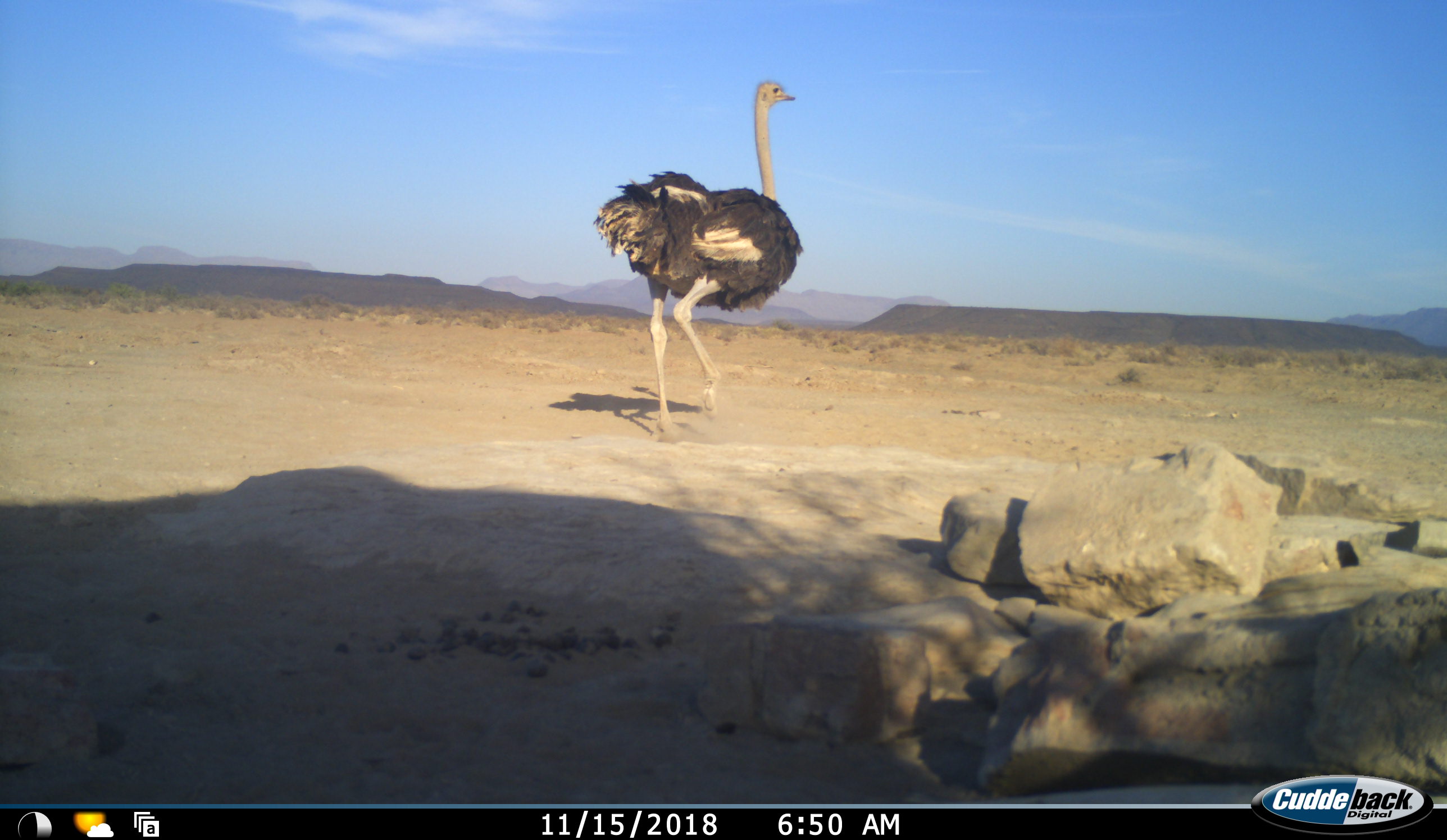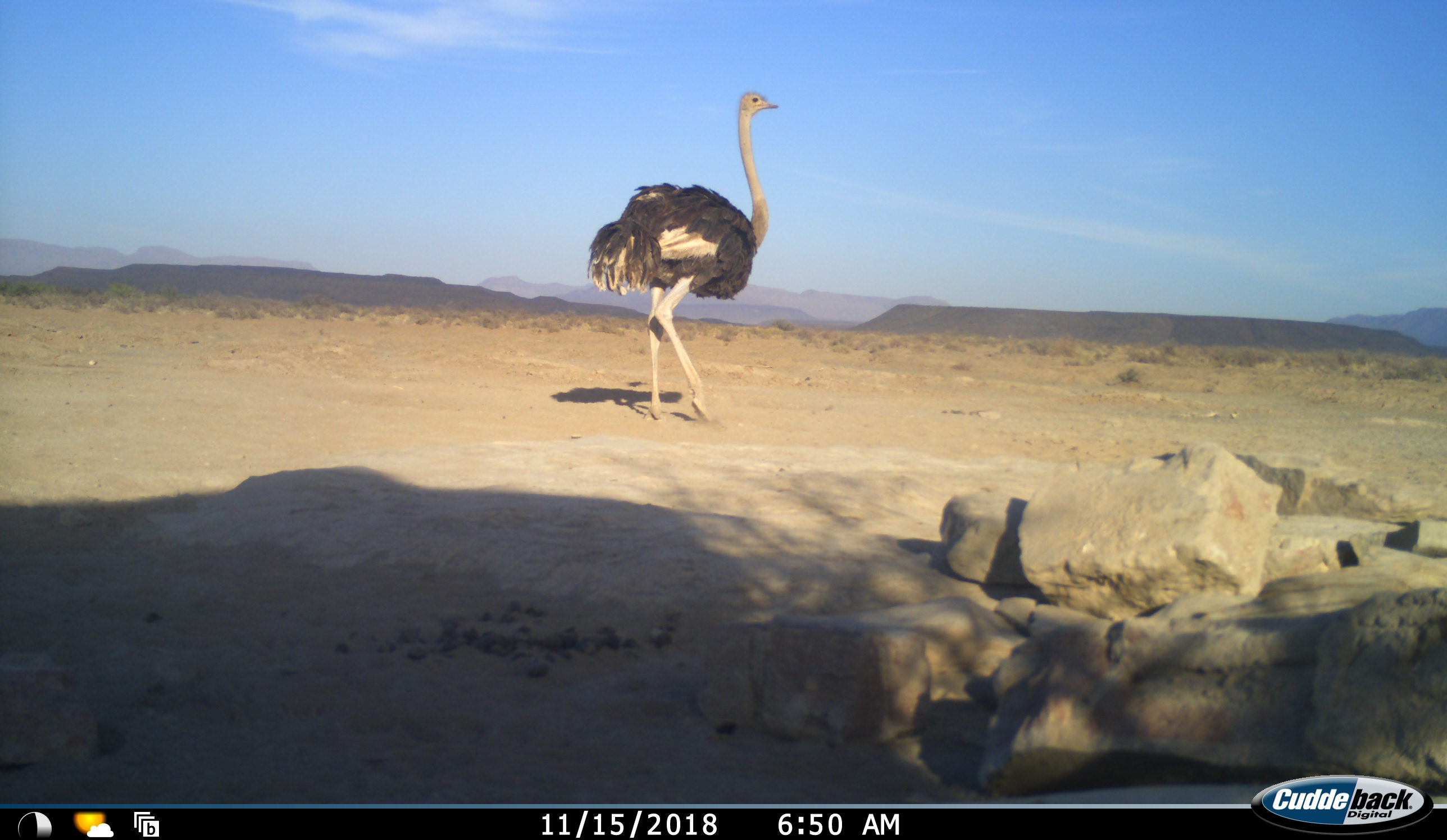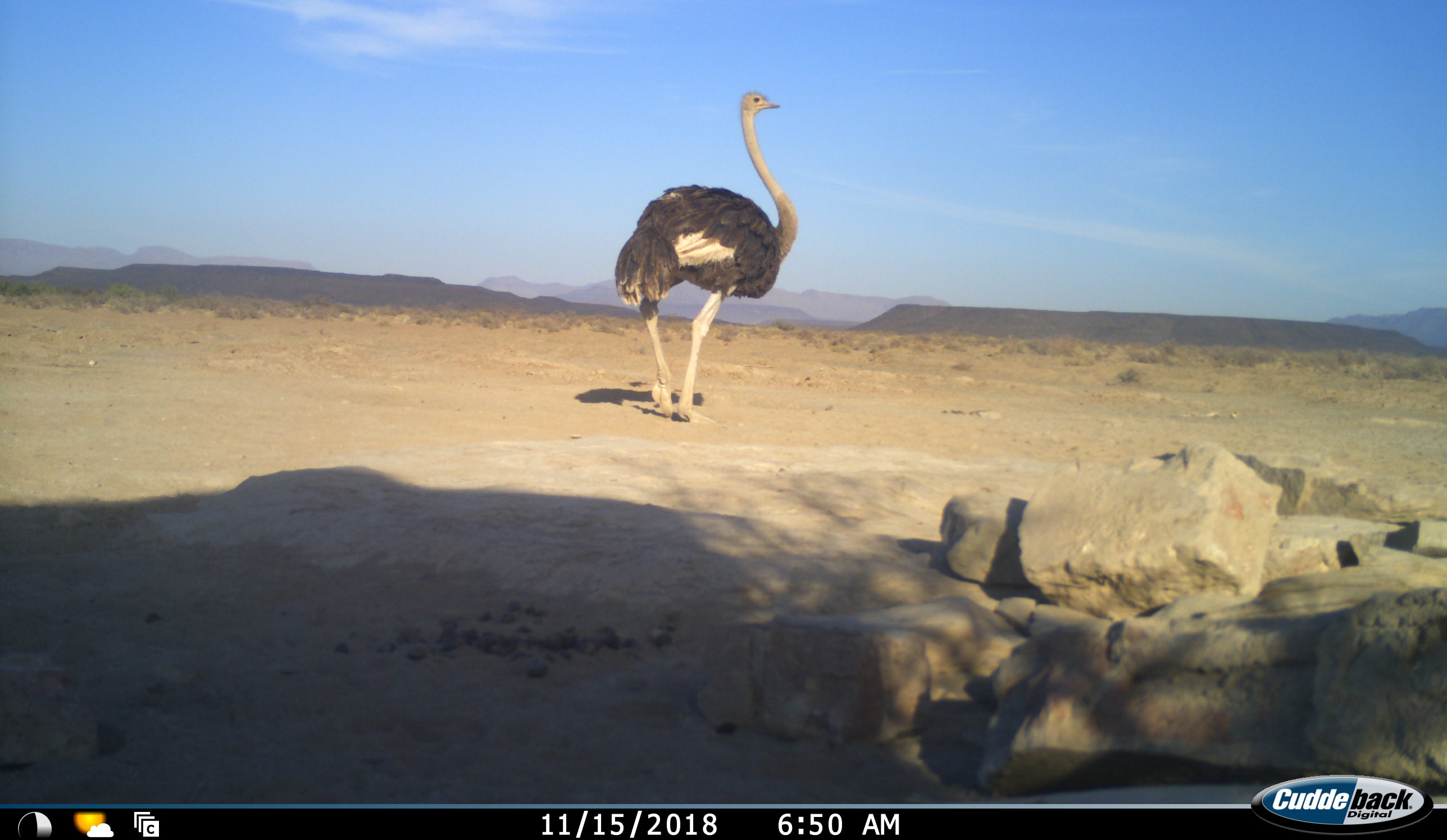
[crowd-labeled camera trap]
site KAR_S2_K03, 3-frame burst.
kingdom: Animalia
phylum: Chordata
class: Aves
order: Struthioniformes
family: Struthionidae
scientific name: Struthionidae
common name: ostrich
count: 1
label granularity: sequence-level